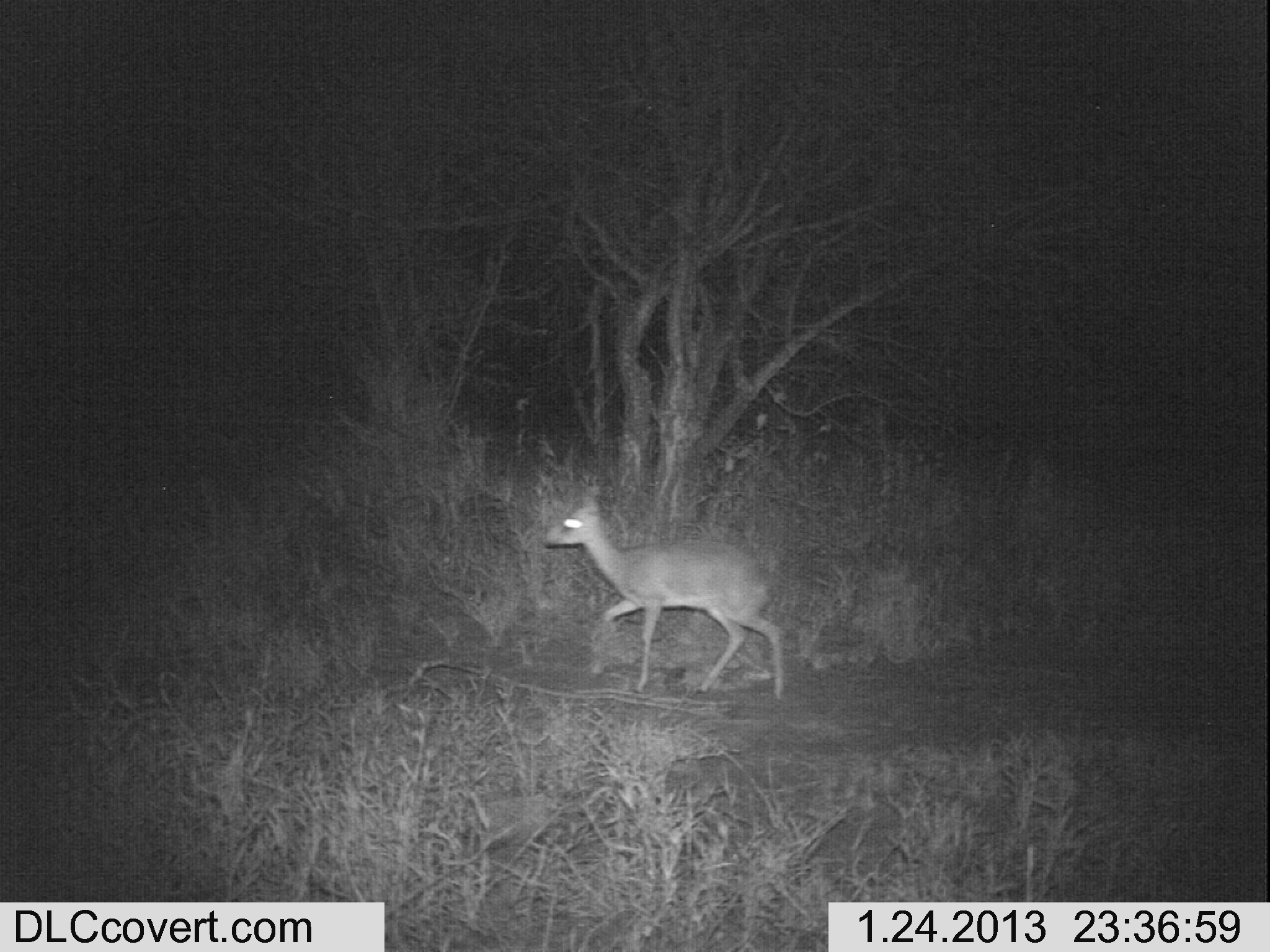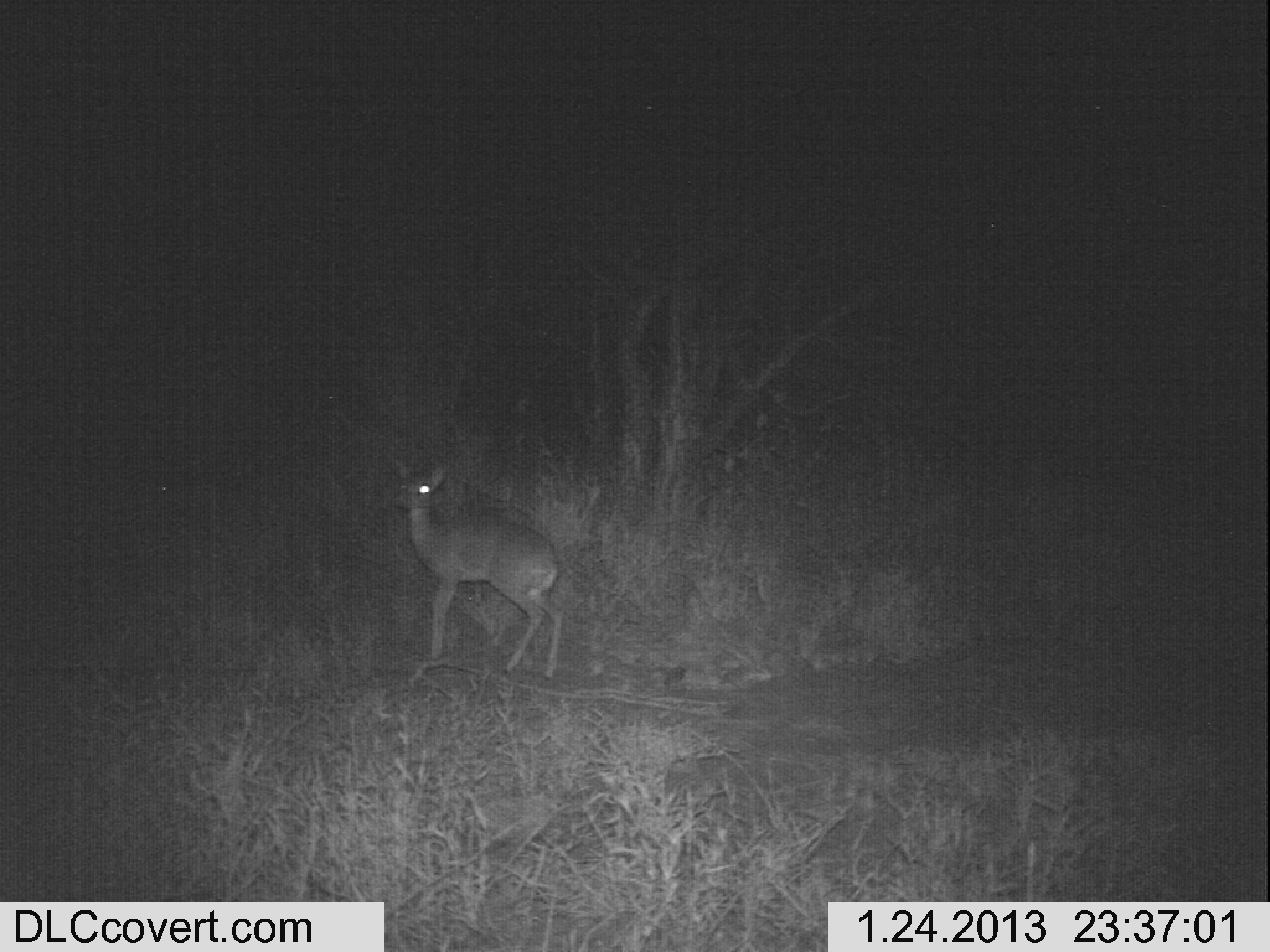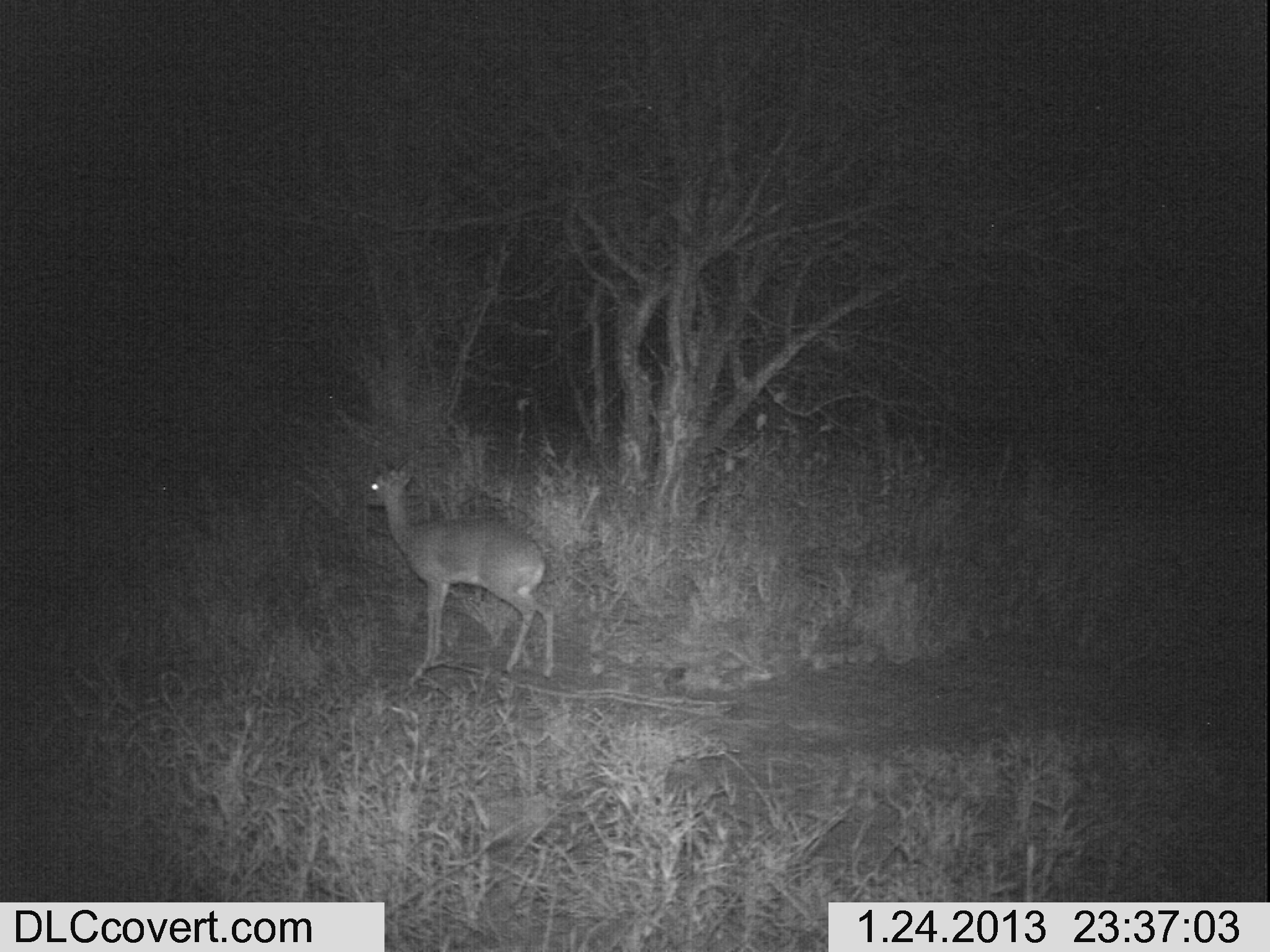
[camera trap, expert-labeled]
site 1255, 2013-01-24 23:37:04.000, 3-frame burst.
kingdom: Animalia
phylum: Chordata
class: Mammalia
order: Artiodactyla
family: Bovidae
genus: Madoqua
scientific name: Madoqua guentheri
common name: günther's dik-dik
Madoqua guentheri (günther's dik-dik), count 1.